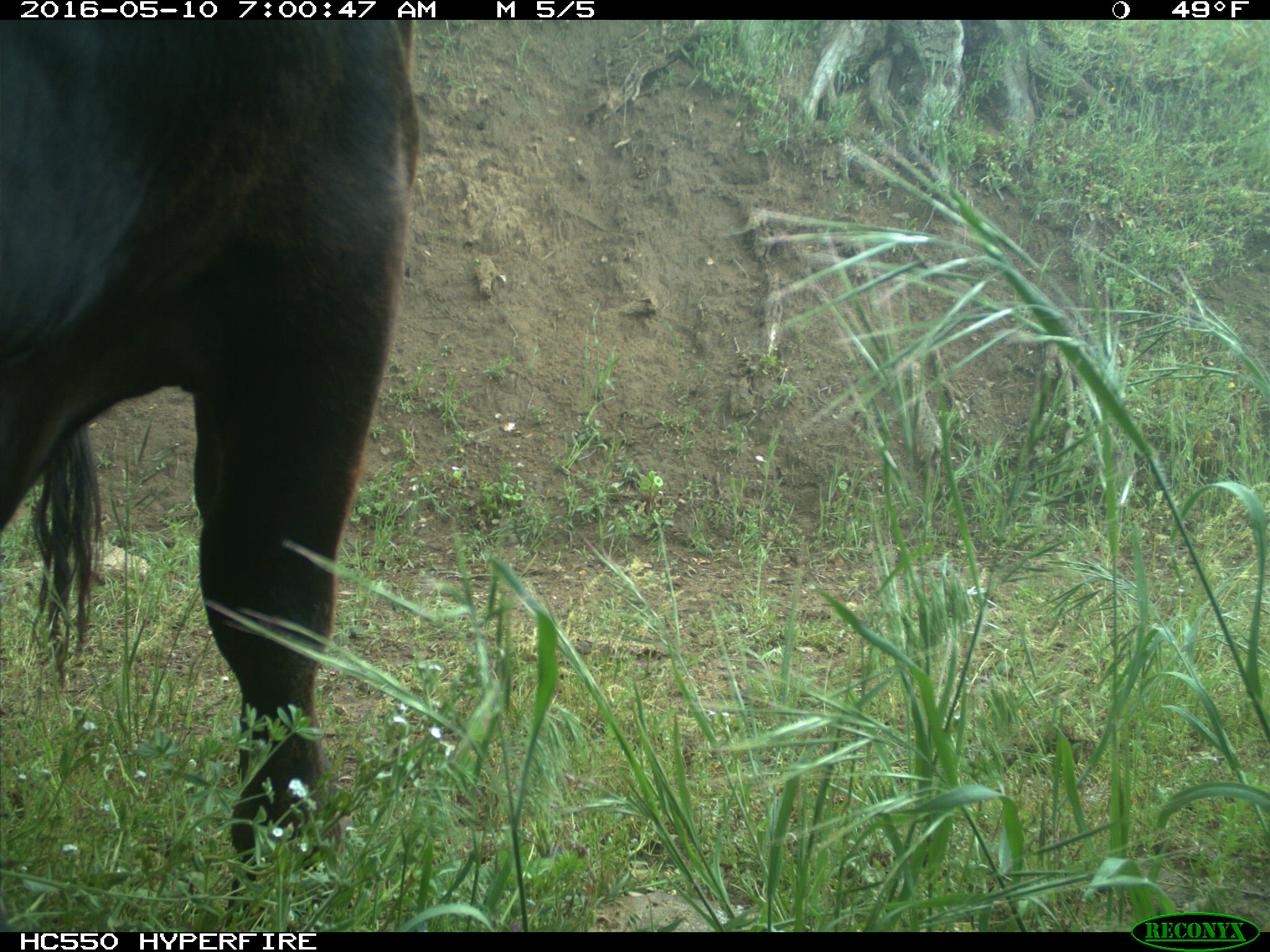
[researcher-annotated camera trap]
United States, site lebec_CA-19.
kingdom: Animalia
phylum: Chordata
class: Mammalia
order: Artiodactyla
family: Bovidae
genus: Bos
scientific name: Bos taurus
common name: domestic cow